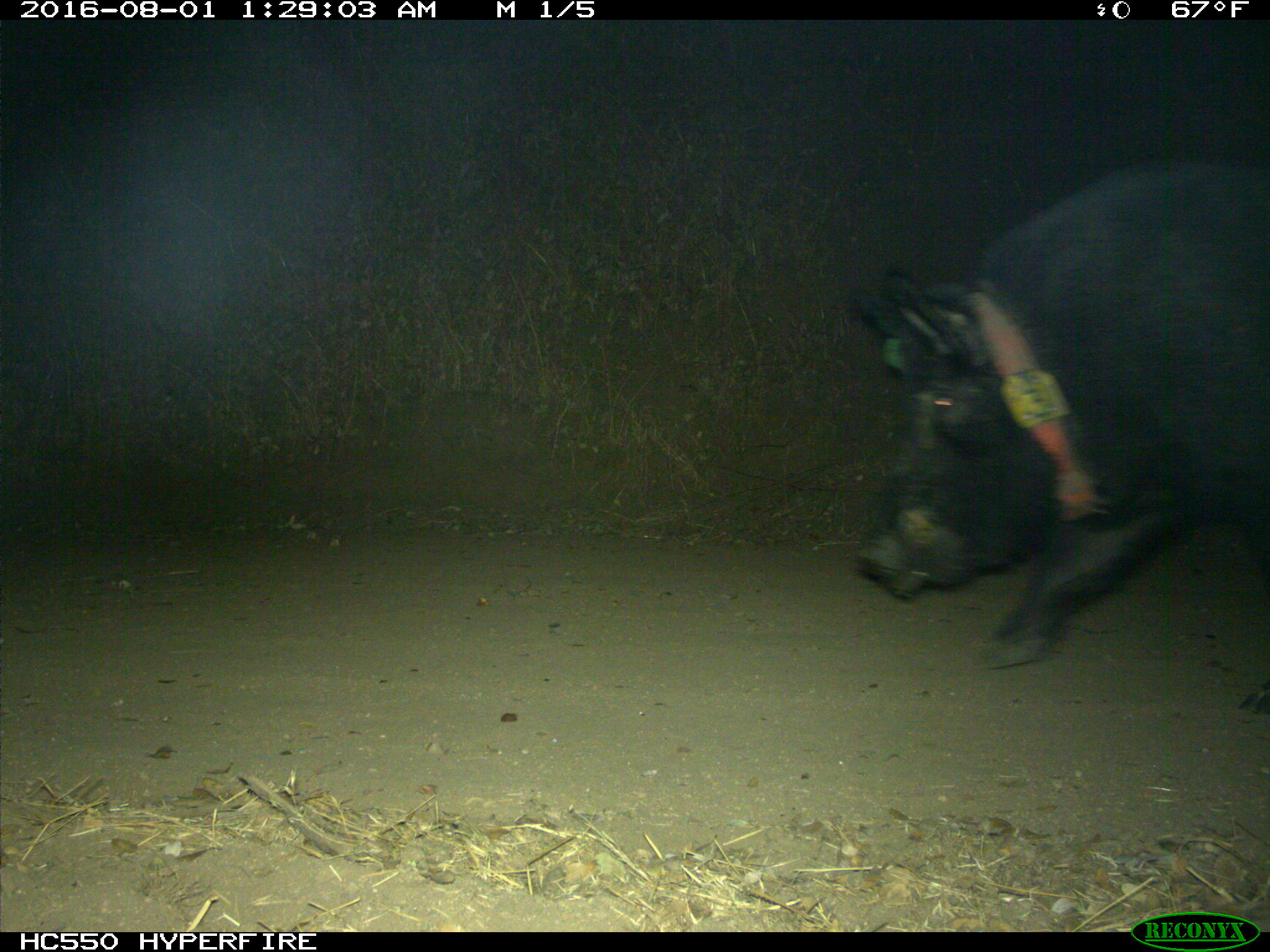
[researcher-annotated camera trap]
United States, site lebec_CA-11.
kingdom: Animalia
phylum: Chordata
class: Mammalia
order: Artiodactyla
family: Suidae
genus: Sus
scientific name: Sus scrofa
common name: wild boar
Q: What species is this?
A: Sus scrofa (wild boar).